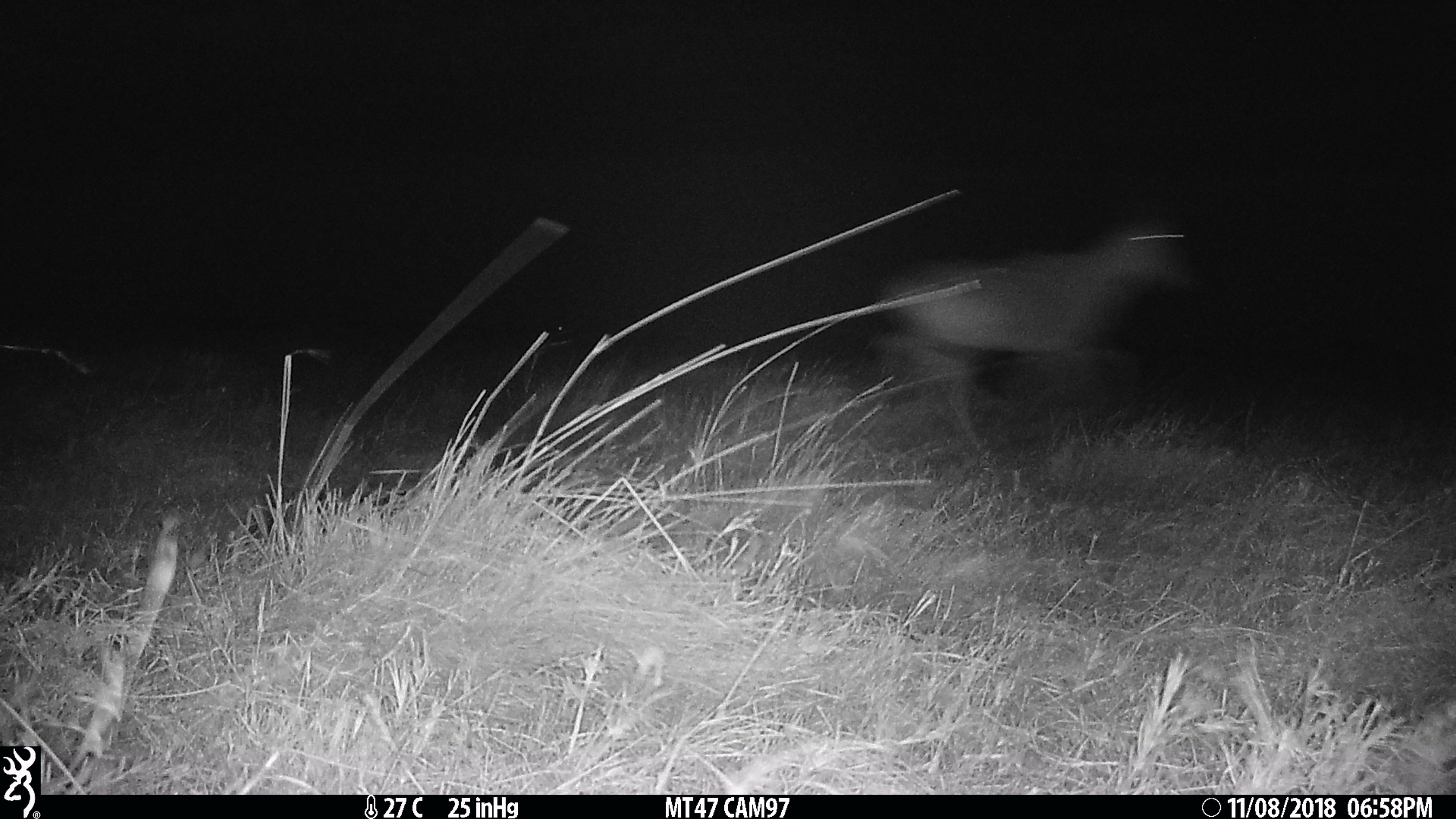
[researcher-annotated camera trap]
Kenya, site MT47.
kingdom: Animalia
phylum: Chordata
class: Mammalia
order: Artiodactyla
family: Bovidae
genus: Alcelaphus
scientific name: Alcelaphus buselaphus cokii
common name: coke's hartebeest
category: hartebeest cokes